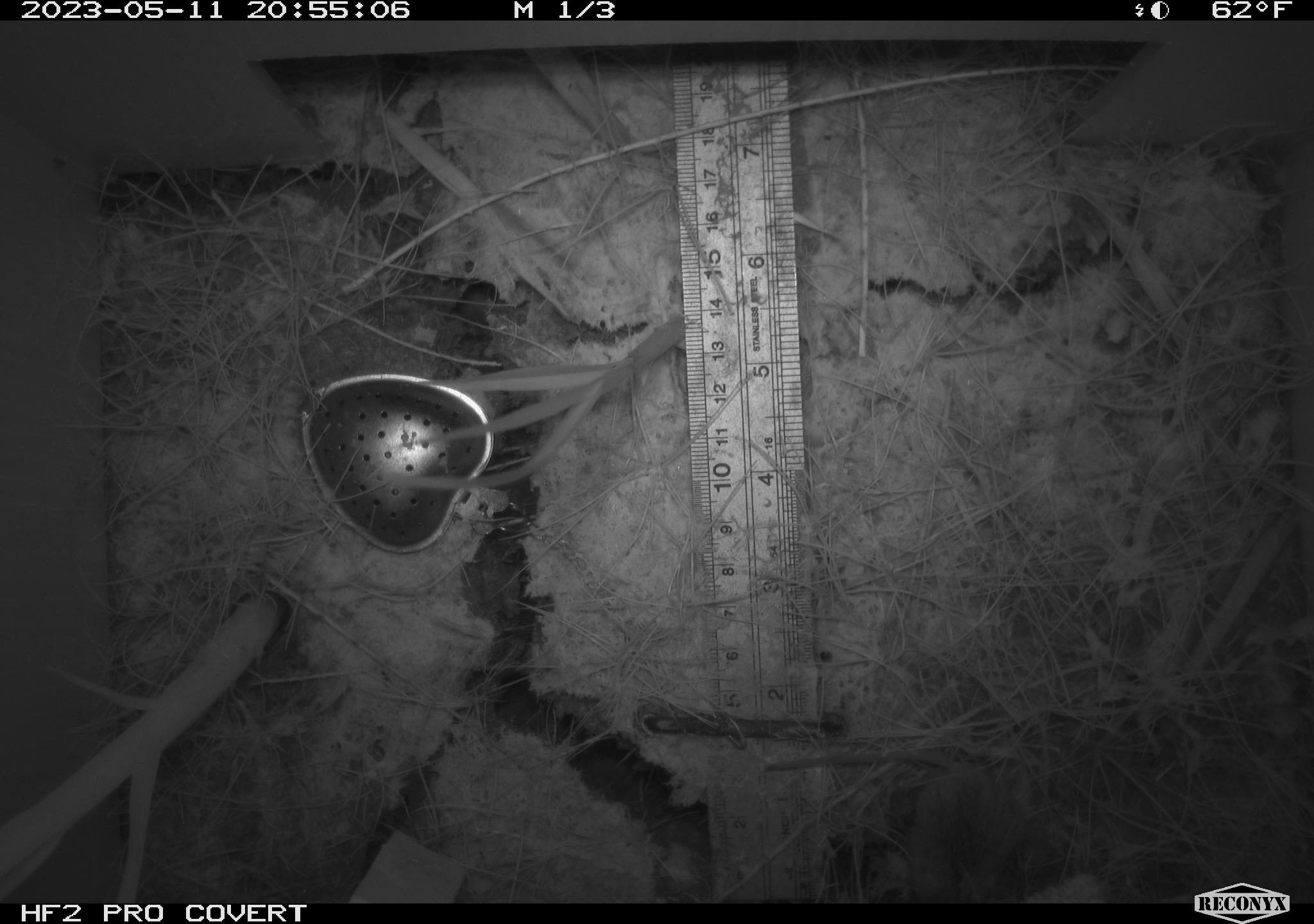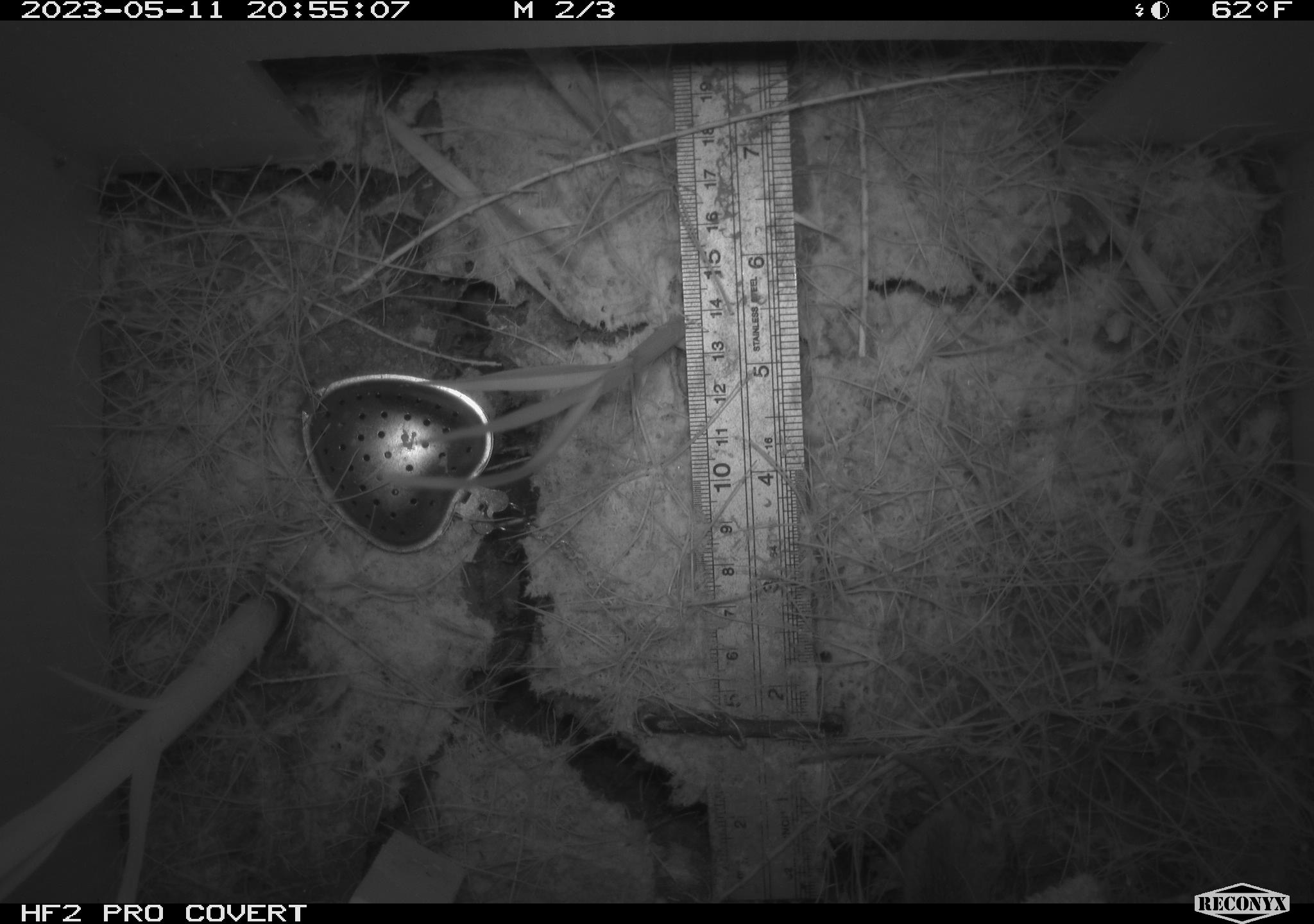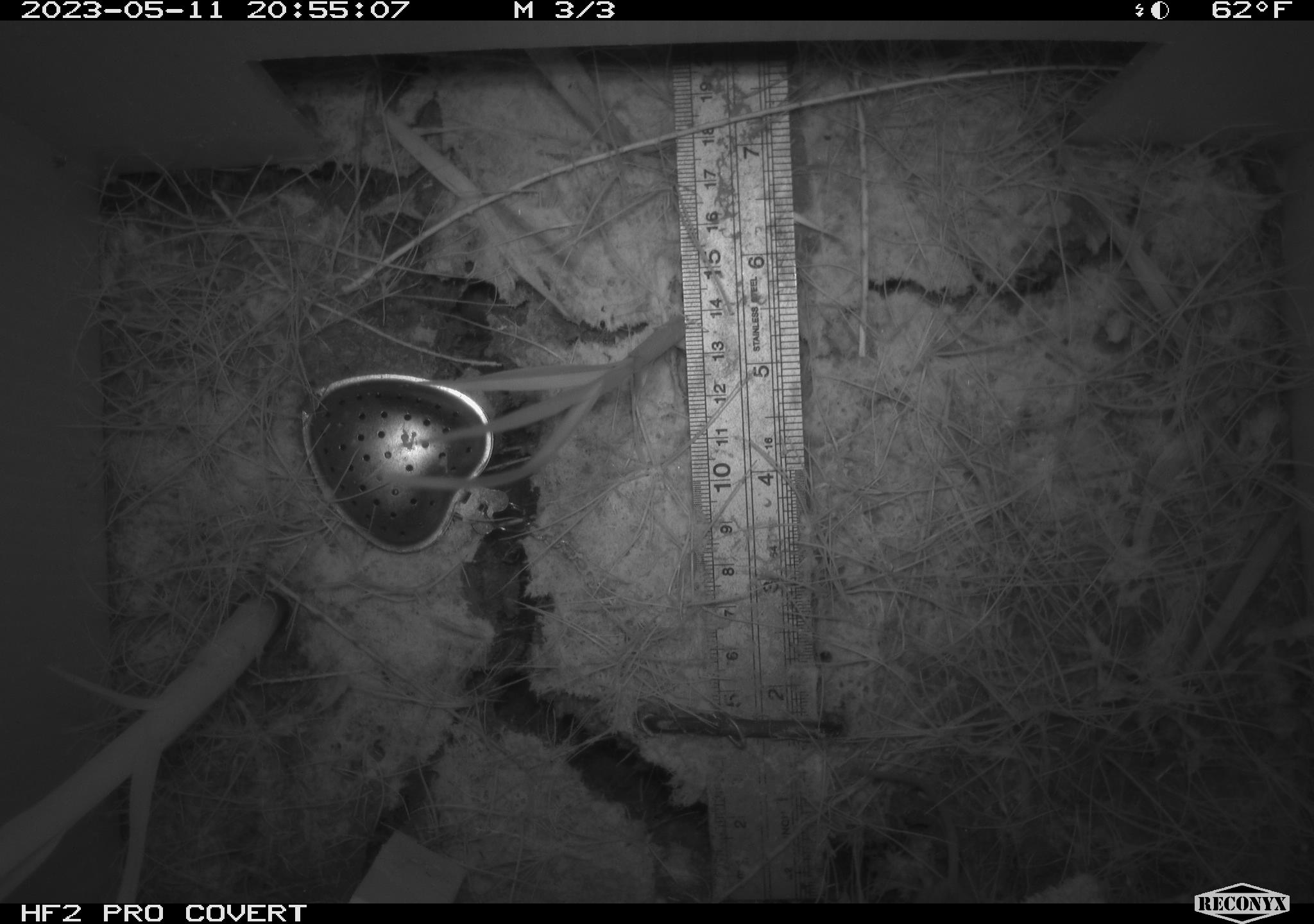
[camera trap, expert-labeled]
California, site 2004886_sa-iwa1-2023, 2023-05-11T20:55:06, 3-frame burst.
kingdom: Animalia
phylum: Chordata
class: Mammalia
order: Rodentia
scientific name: Rodentia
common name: mouse species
Mouse species (Rodentia).